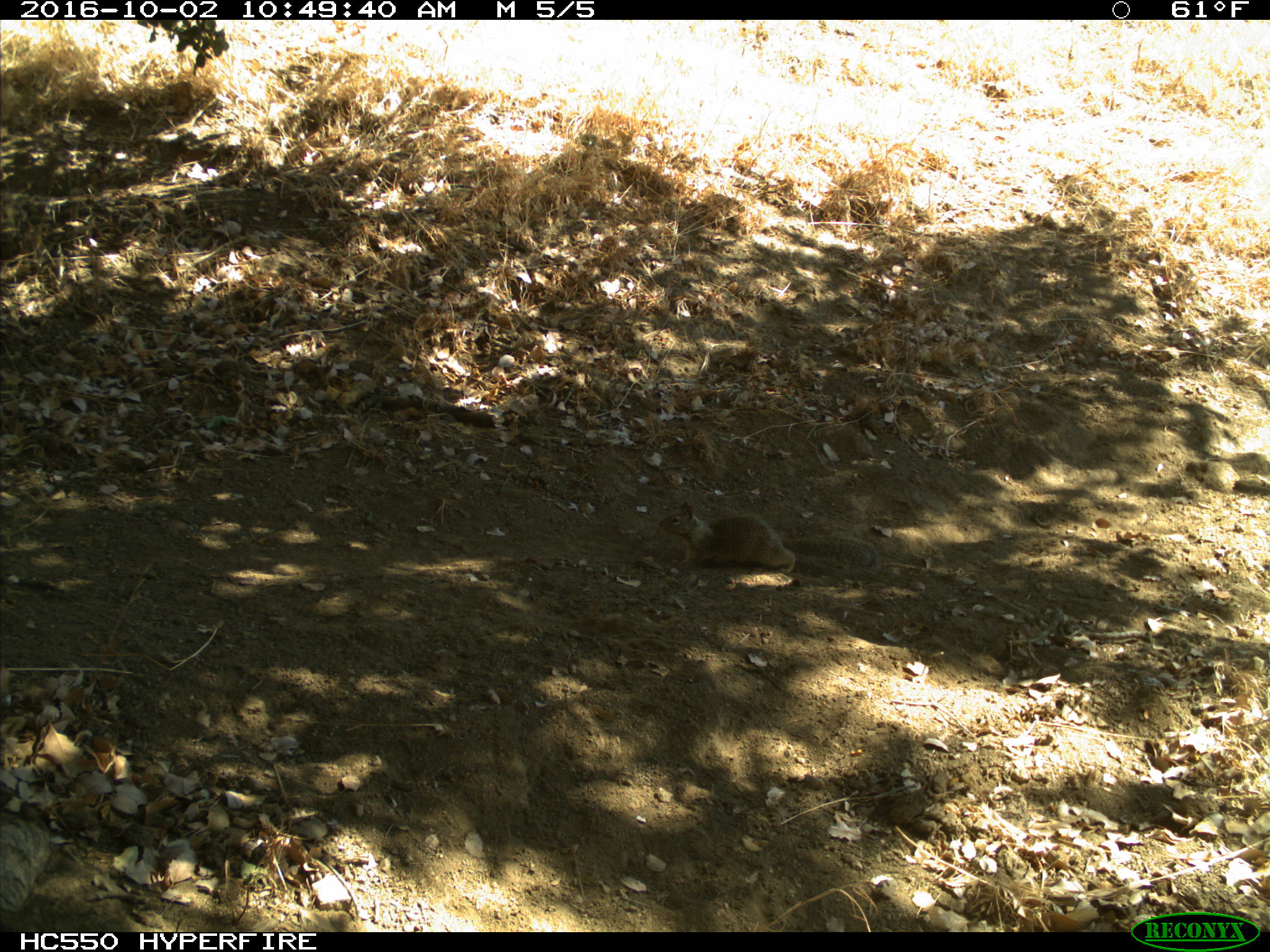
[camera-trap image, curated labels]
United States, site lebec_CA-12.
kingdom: Animalia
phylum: Chordata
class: Mammalia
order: Rodentia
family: Sciuridae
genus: Otospermophilus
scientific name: Otospermophilus beecheyi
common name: california ground squirrel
Otospermophilus beecheyi (california ground squirrel).